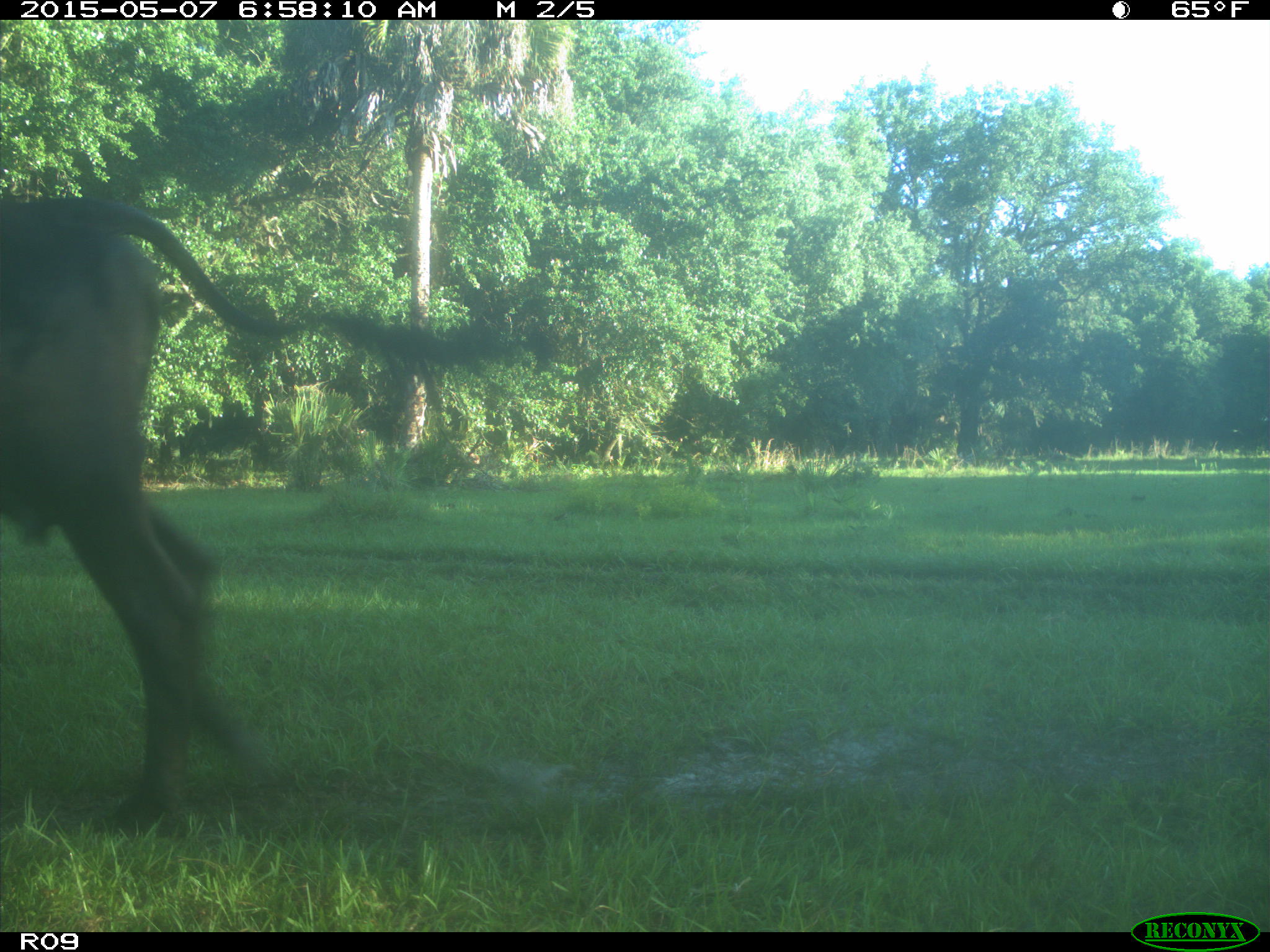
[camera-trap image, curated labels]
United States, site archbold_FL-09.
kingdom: Animalia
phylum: Chordata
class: Mammalia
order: Artiodactyla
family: Bovidae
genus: Bos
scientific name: Bos taurus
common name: domestic cow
Bos taurus (domestic cow).